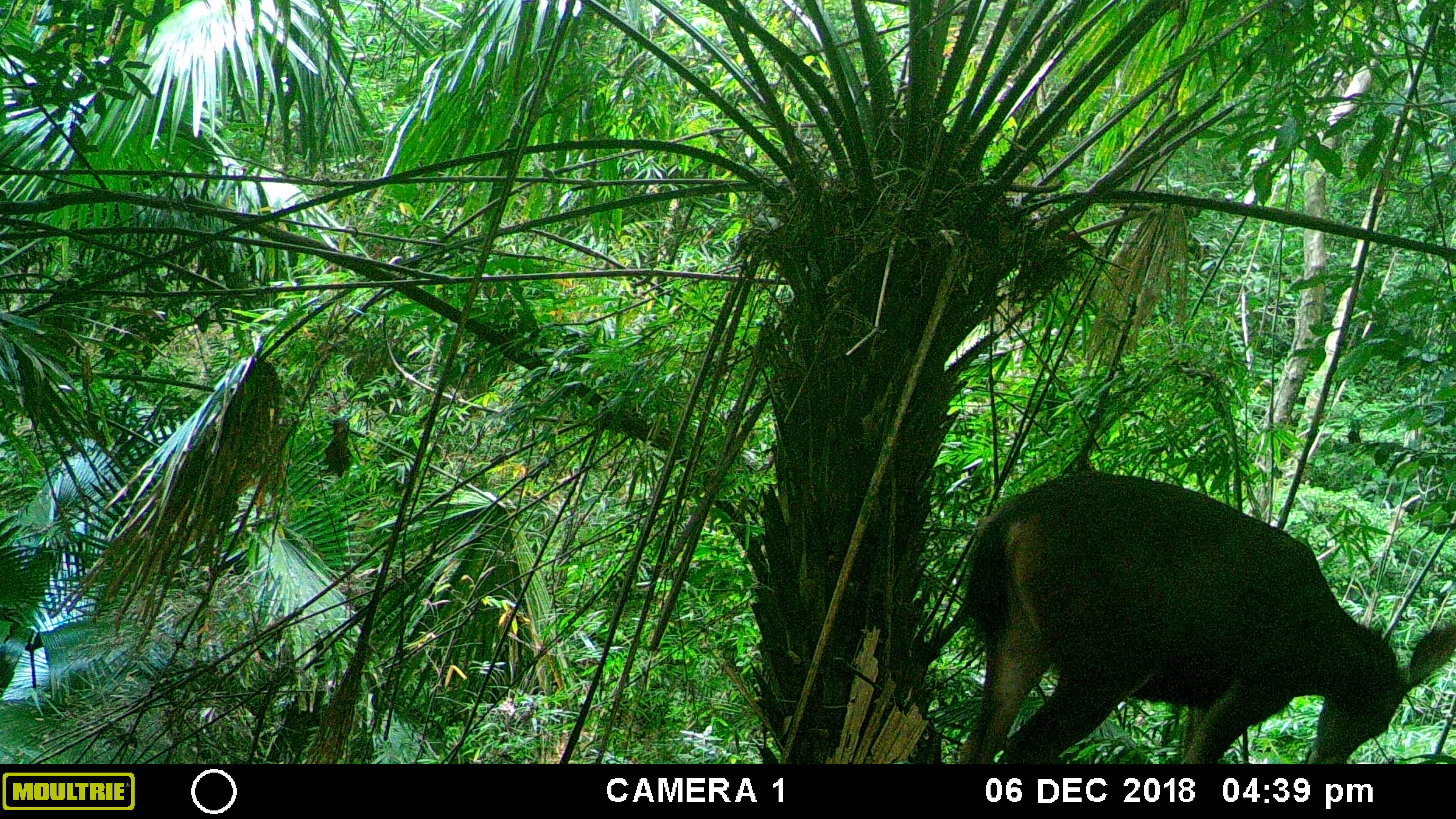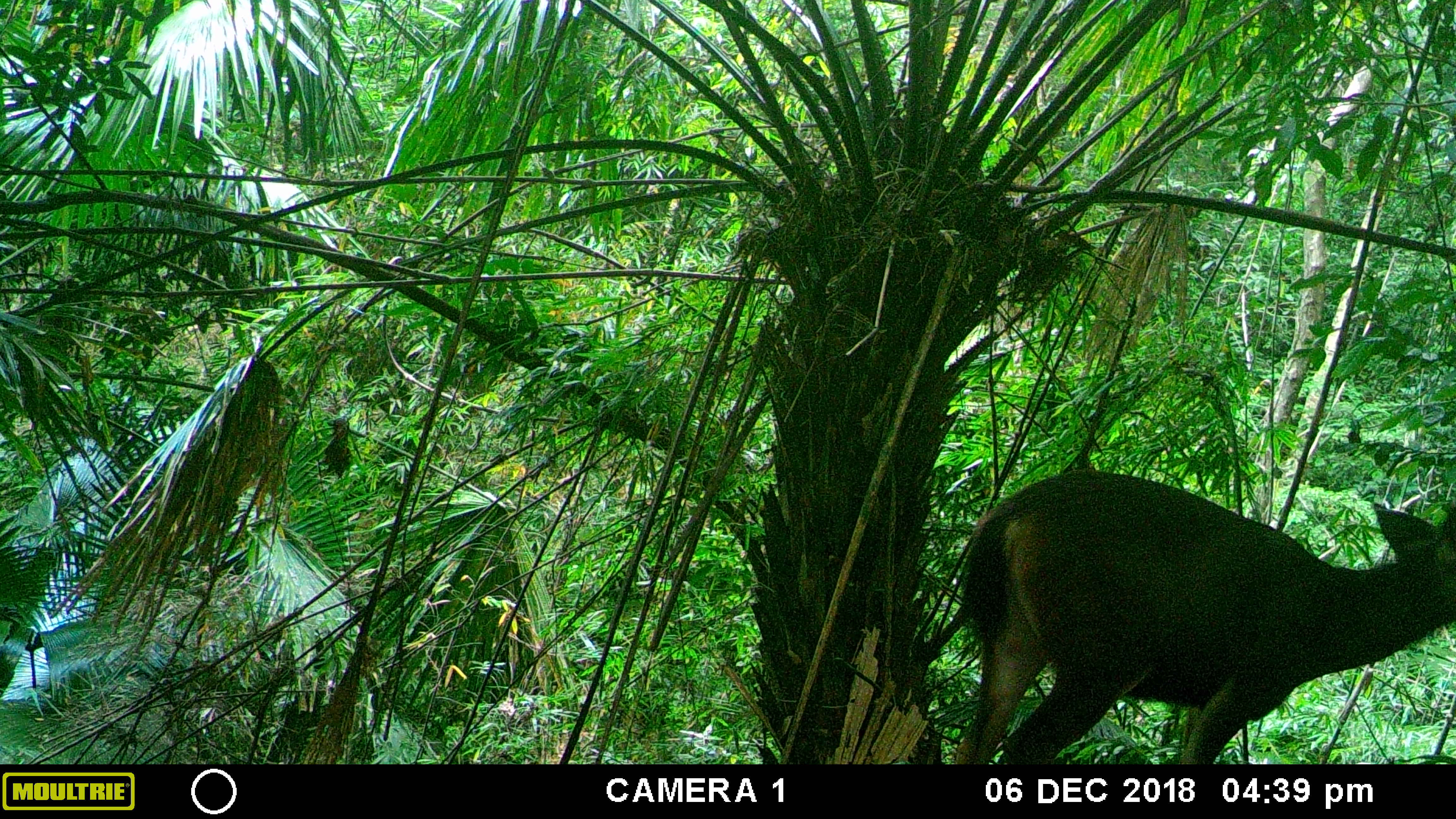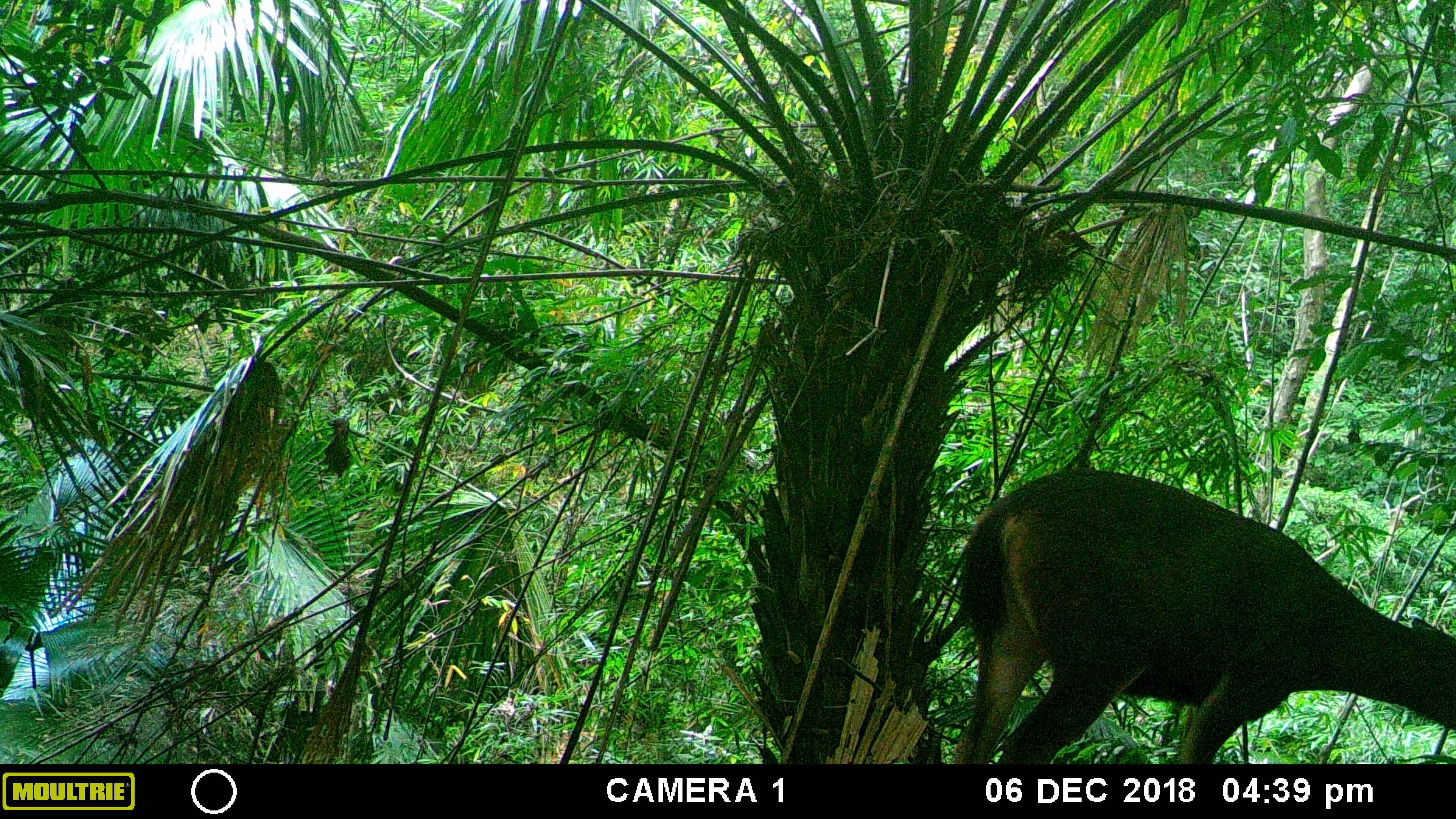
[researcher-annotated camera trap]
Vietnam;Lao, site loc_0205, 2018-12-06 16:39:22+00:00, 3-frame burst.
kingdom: Animalia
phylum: Chordata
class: Mammalia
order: Artiodactyla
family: Cervidae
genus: Rusa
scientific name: Rusa unicolor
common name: sambar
Sambar (Rusa unicolor). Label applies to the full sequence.